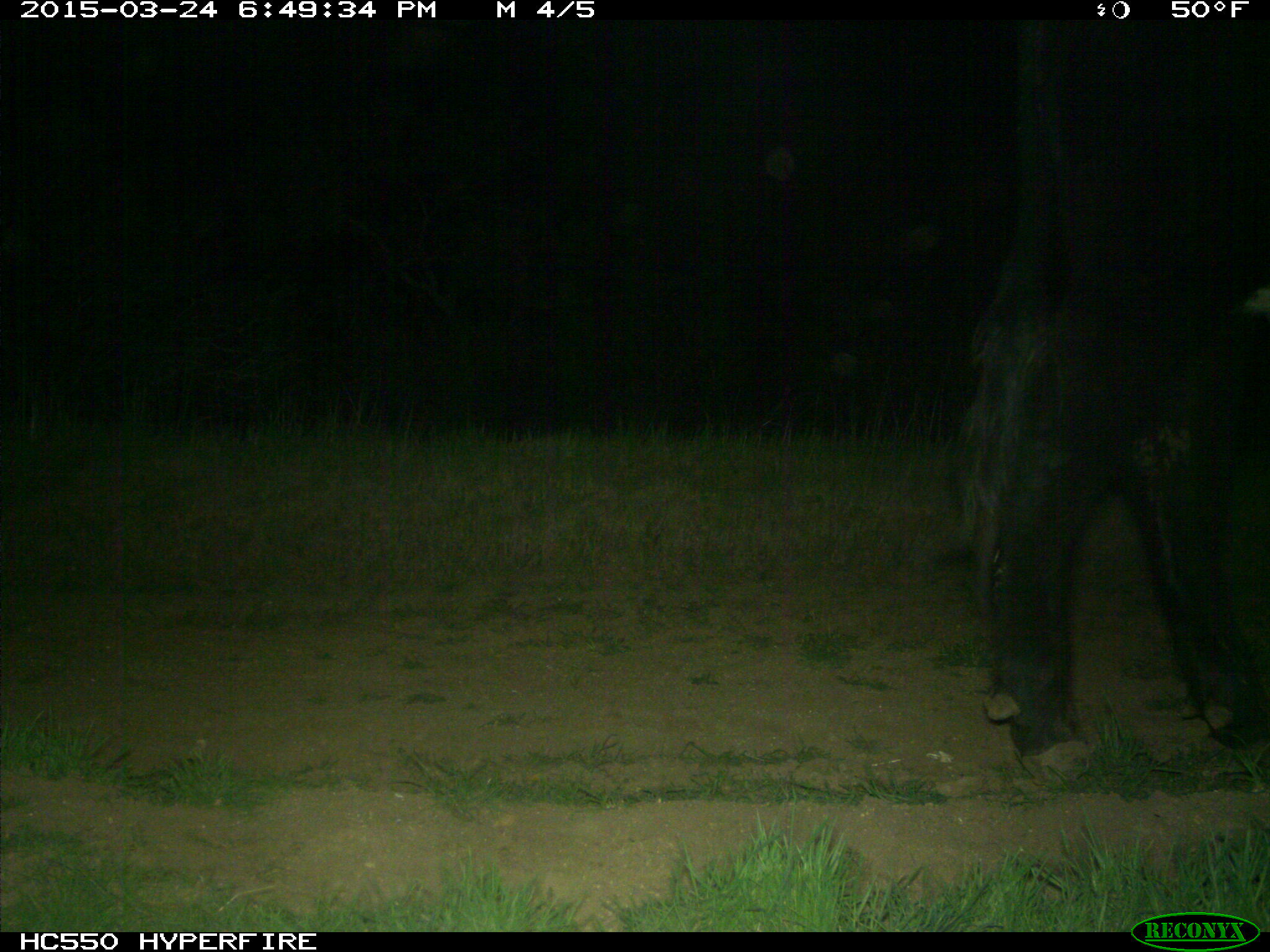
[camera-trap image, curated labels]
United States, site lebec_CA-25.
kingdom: Animalia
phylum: Chordata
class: Mammalia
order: Artiodactyla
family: Bovidae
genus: Bos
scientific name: Bos taurus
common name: domestic cow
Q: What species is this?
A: Bos taurus (domestic cow).